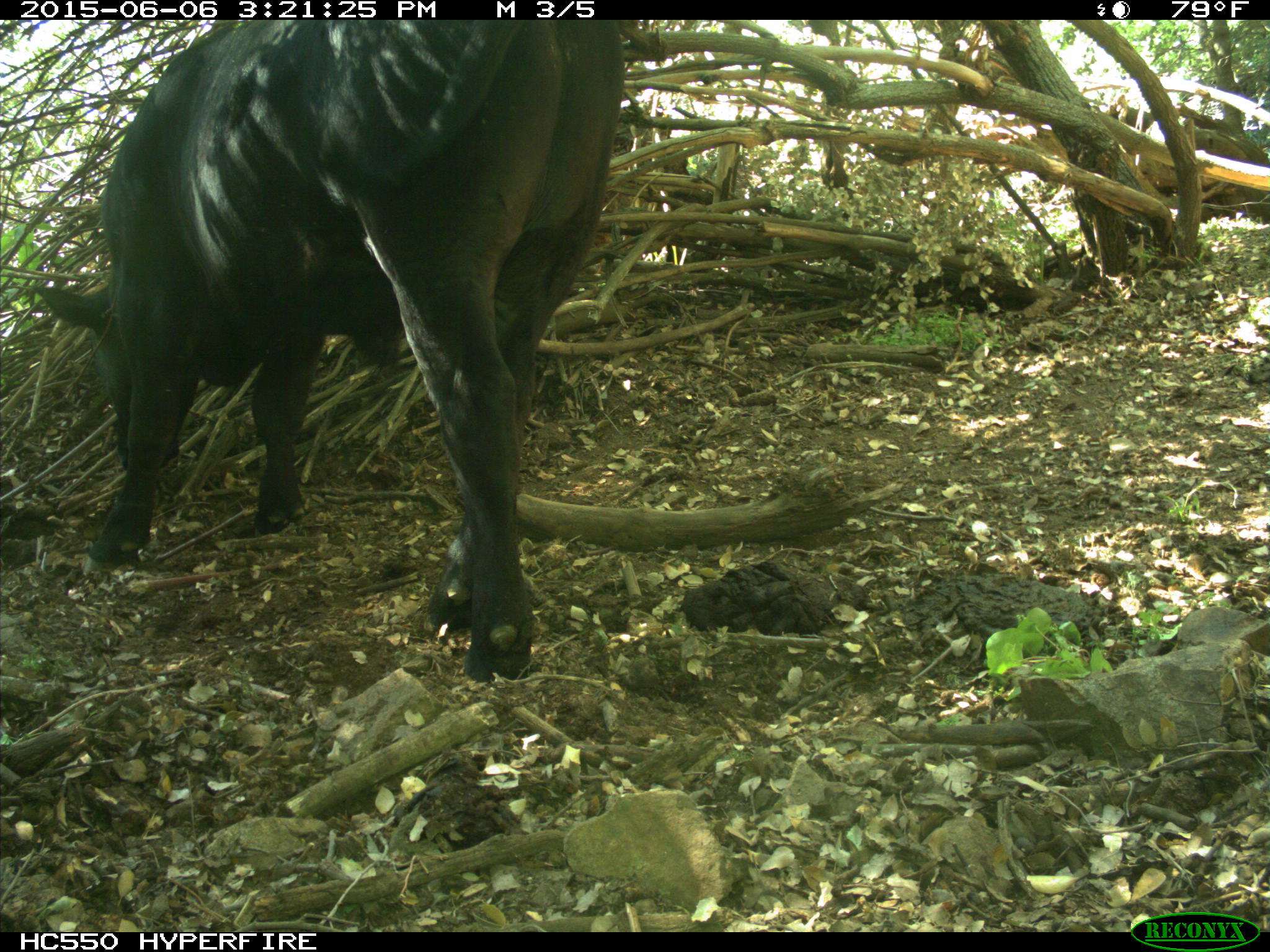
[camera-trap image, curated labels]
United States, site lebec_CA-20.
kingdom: Animalia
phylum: Chordata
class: Mammalia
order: Artiodactyla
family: Bovidae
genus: Bos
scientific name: Bos taurus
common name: domestic cow